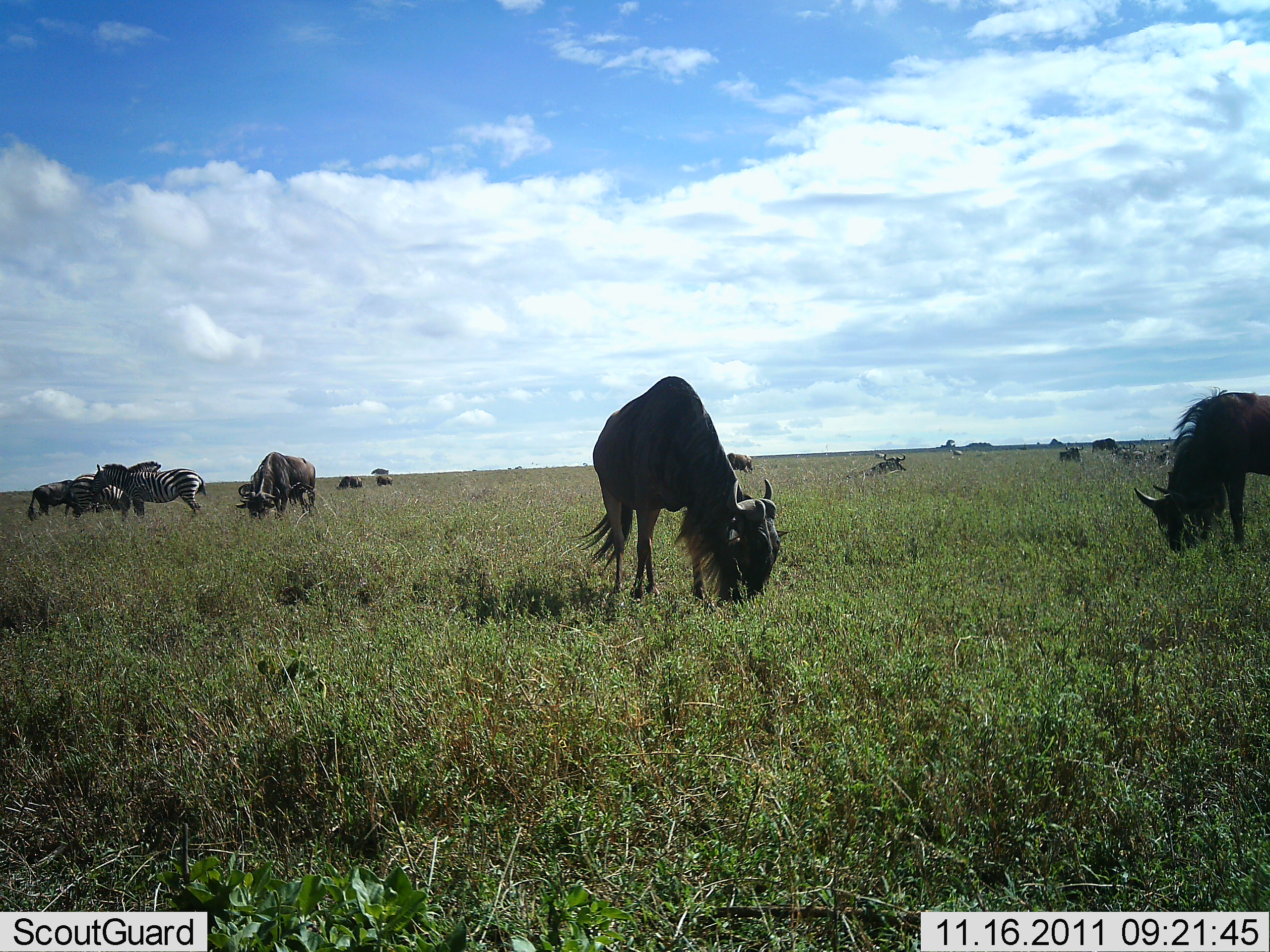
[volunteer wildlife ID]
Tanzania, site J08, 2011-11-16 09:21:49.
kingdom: Animalia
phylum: Chordata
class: Mammalia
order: Artiodactyla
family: Bovidae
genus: Connochaetes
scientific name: Connochaetes taurinus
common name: blue wildebeest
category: wildebeest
Wildebeest (blue wildebeest) (Connochaetes taurinus), count 7. Behavior (volunteer vote fractions): standing 36%, resting 27%, moving 18%, interacting 0%. Young present (vote fraction): 0%. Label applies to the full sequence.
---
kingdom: Animalia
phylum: Chordata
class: Mammalia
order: Perissodactyla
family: Equidae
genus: Equus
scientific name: Equus quagga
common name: plains zebra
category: zebra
Zebra (plains zebra) (Equus quagga), count 2. Behavior (volunteer vote fractions): standing 55%, resting 9%, moving 27%, interacting 18%. Young present (vote fraction): 0%. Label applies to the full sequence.